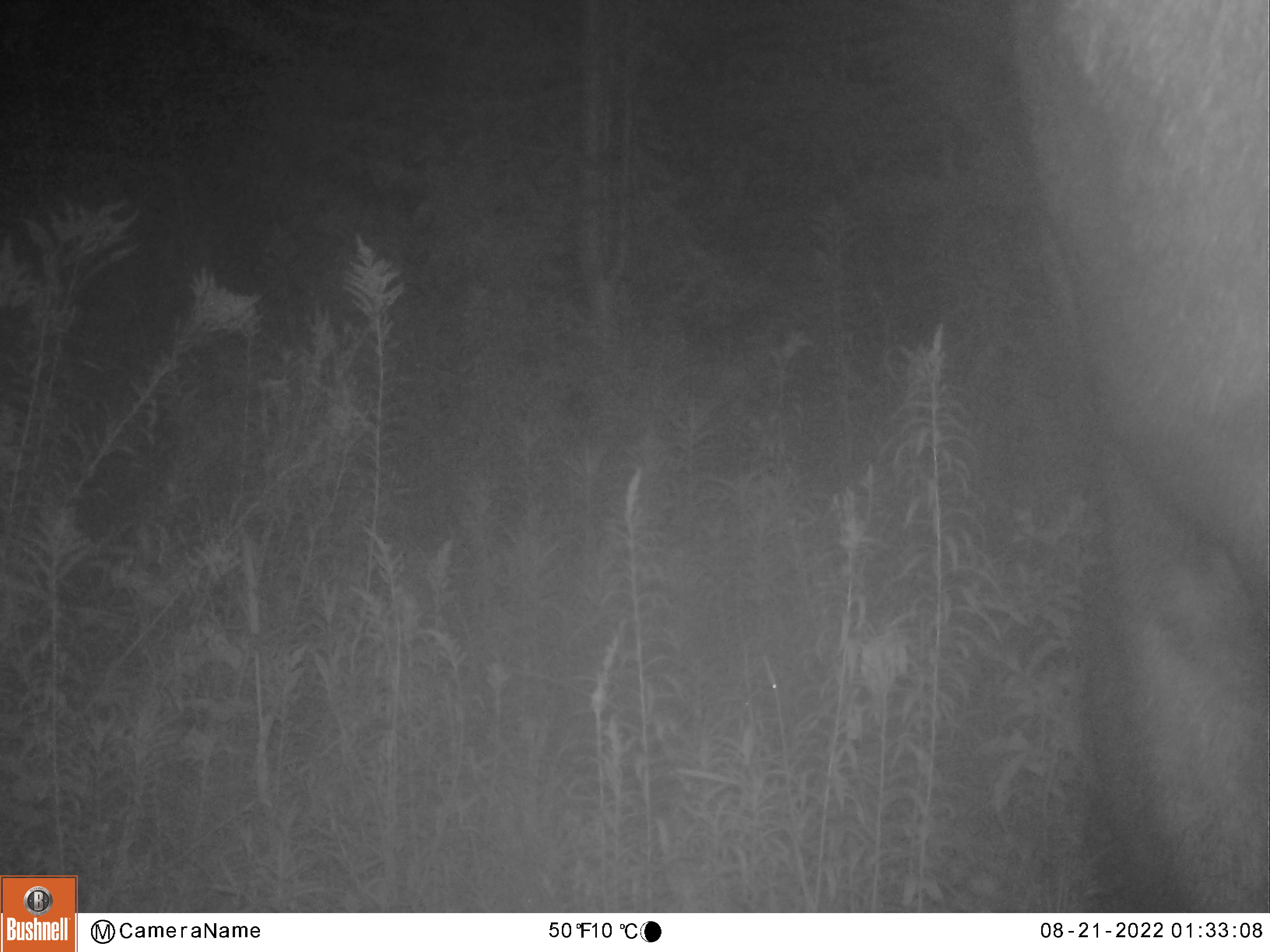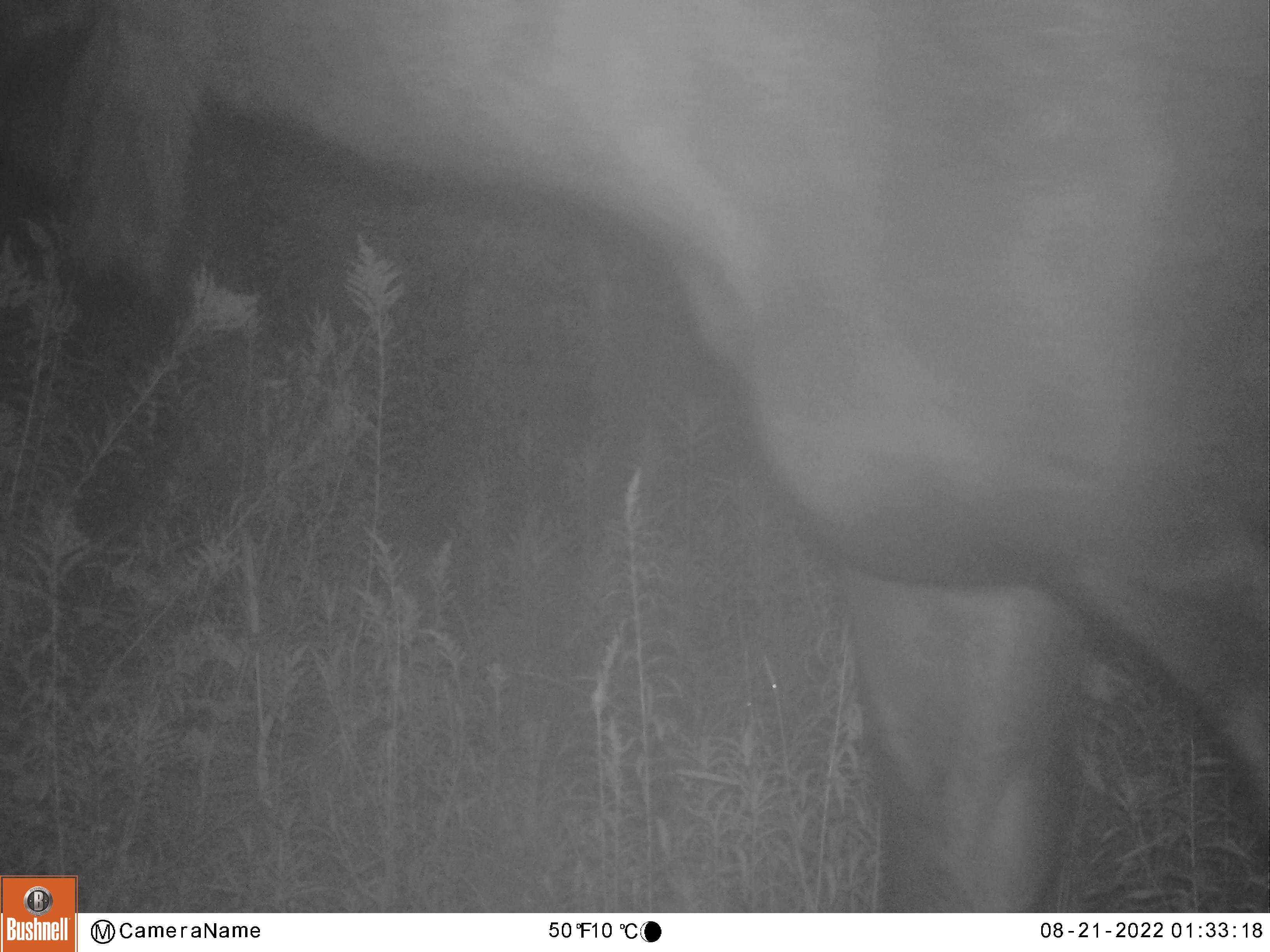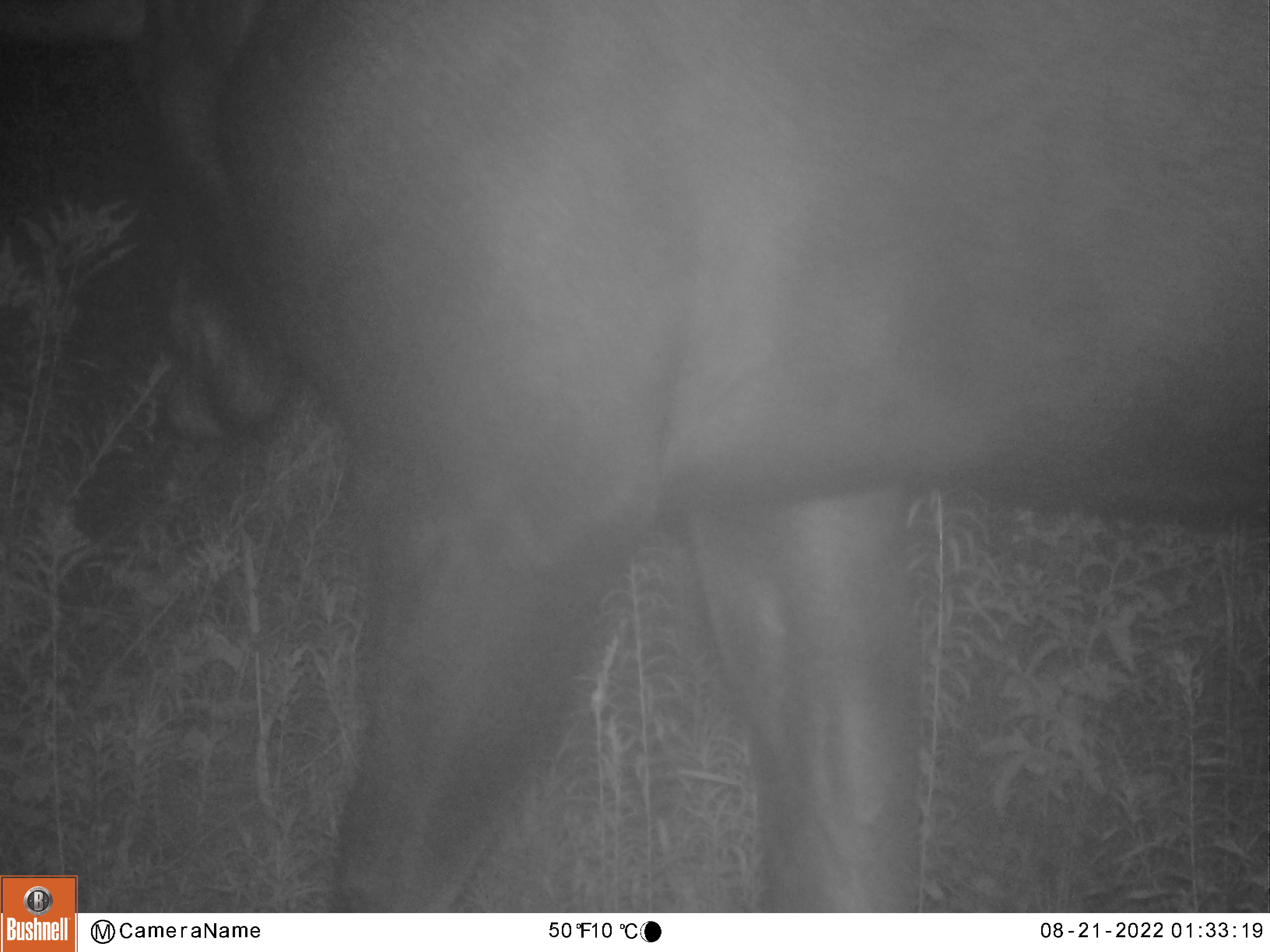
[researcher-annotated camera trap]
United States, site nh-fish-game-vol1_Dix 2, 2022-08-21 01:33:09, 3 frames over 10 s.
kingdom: Animalia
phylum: Chordata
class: Mammalia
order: Artiodactyla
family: Cervidae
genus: Alces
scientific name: Alces alces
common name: moose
Moose (Alces alces).